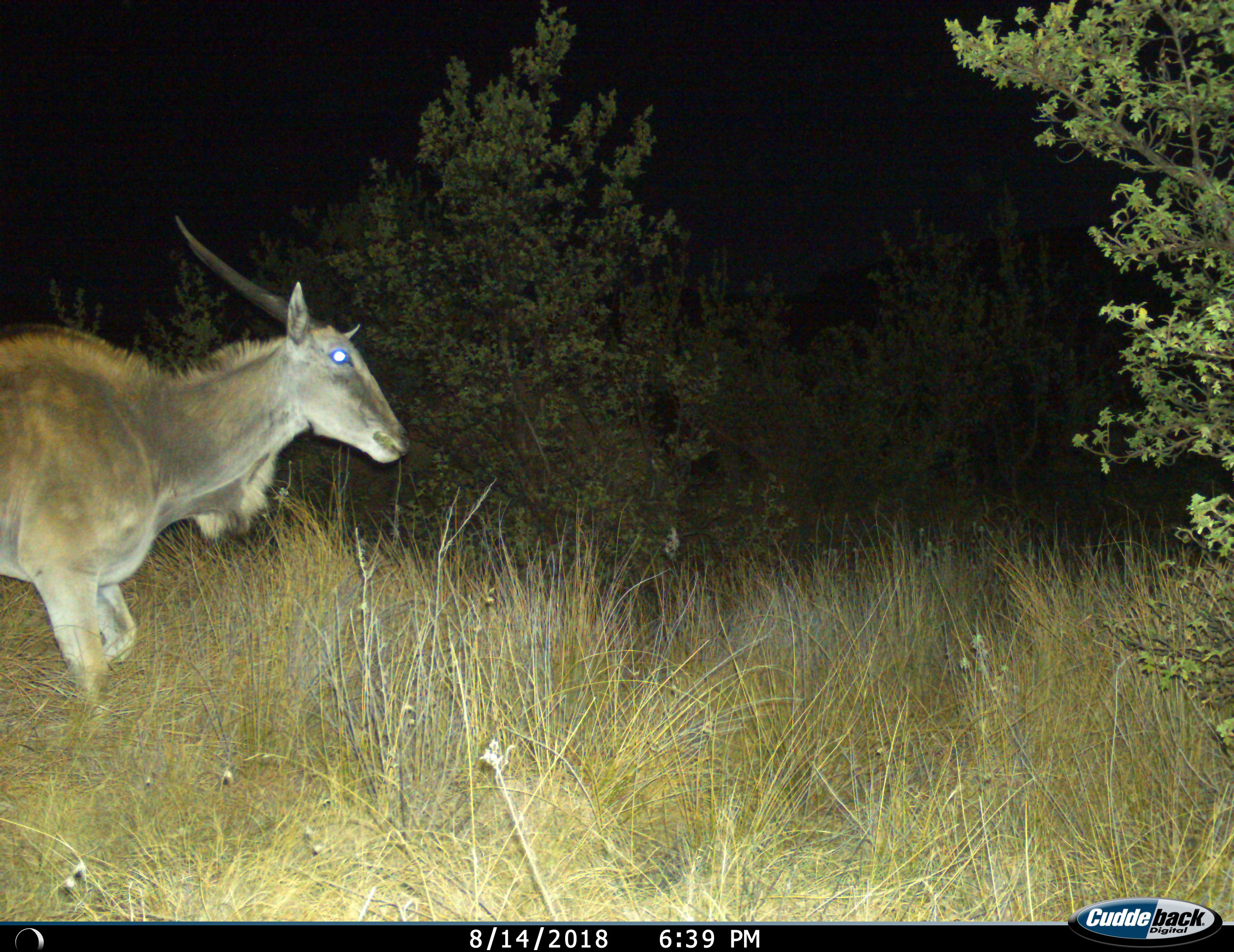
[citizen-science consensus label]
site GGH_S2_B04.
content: unidentified animal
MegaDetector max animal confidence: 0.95